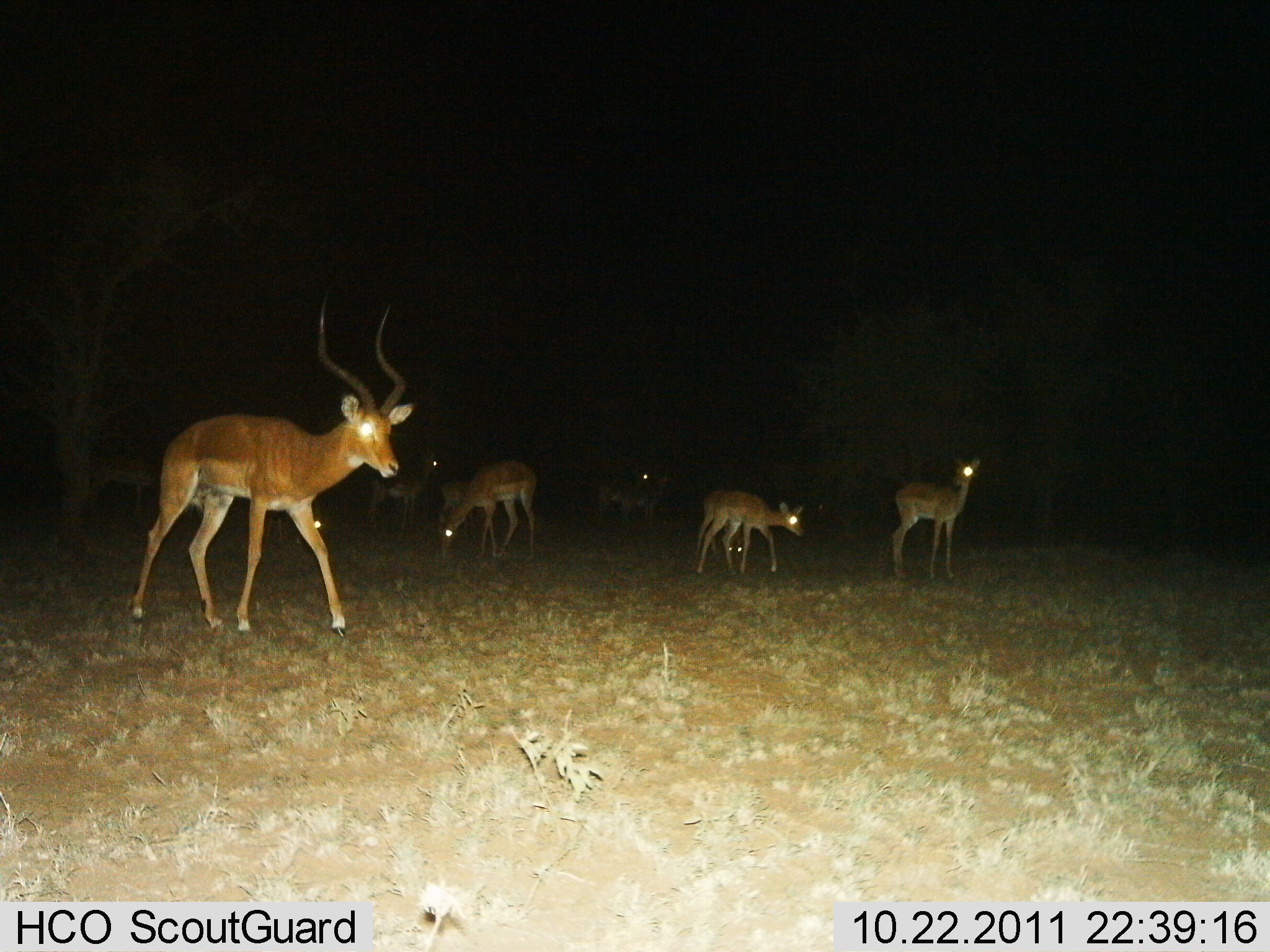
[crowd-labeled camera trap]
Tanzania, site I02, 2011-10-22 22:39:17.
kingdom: Animalia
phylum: Chordata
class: Mammalia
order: Artiodactyla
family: Bovidae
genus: Aepyceros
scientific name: Aepyceros melampus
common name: impala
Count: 7.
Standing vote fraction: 80%.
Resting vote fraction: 0%.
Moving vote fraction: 53%.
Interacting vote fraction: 0%.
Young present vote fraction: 7%.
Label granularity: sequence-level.